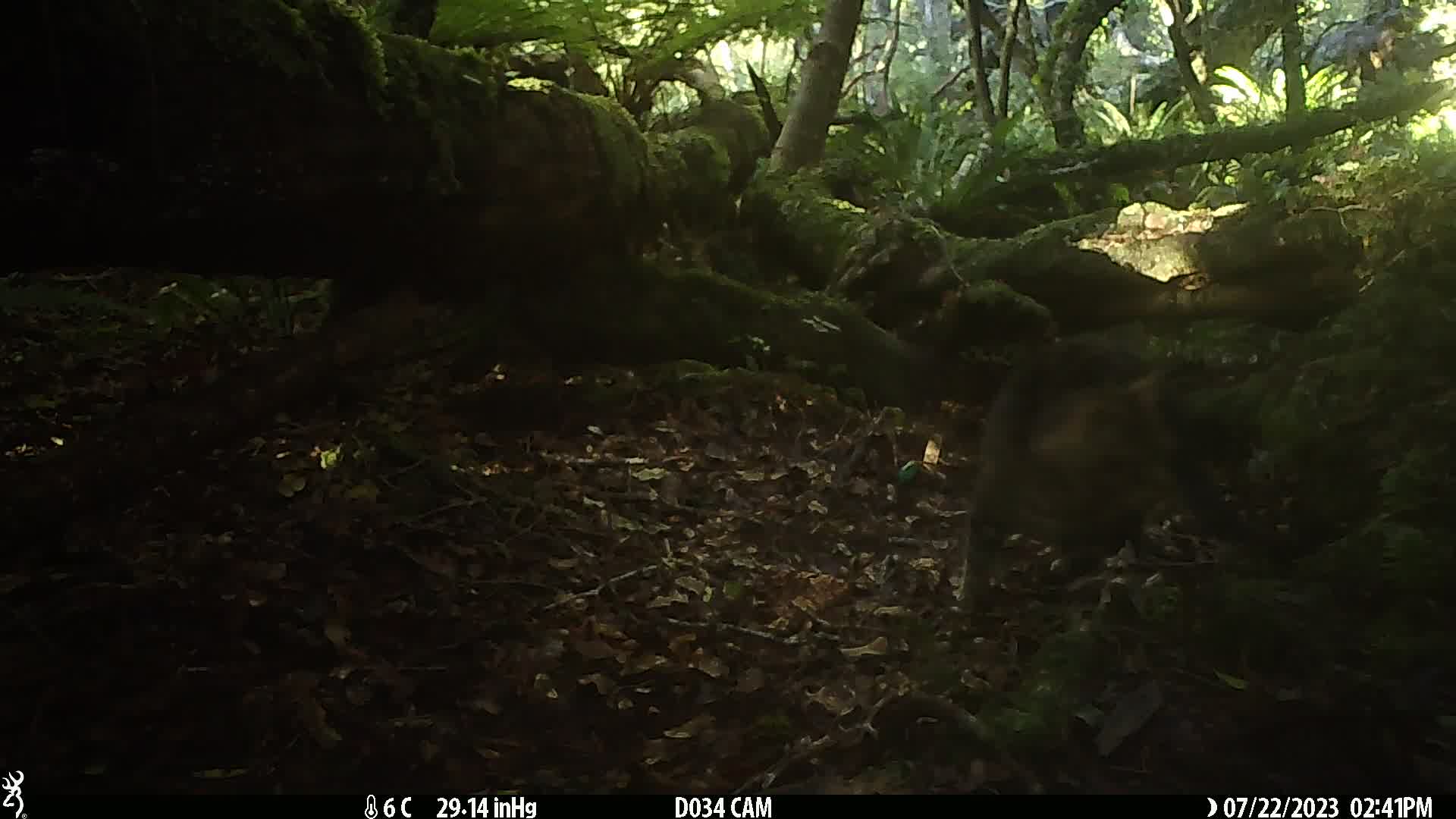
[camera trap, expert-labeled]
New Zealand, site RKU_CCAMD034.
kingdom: Animalia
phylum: Chordata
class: Mammalia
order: Carnivora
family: Felidae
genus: Felis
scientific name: Felis catus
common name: domestic cat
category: cat